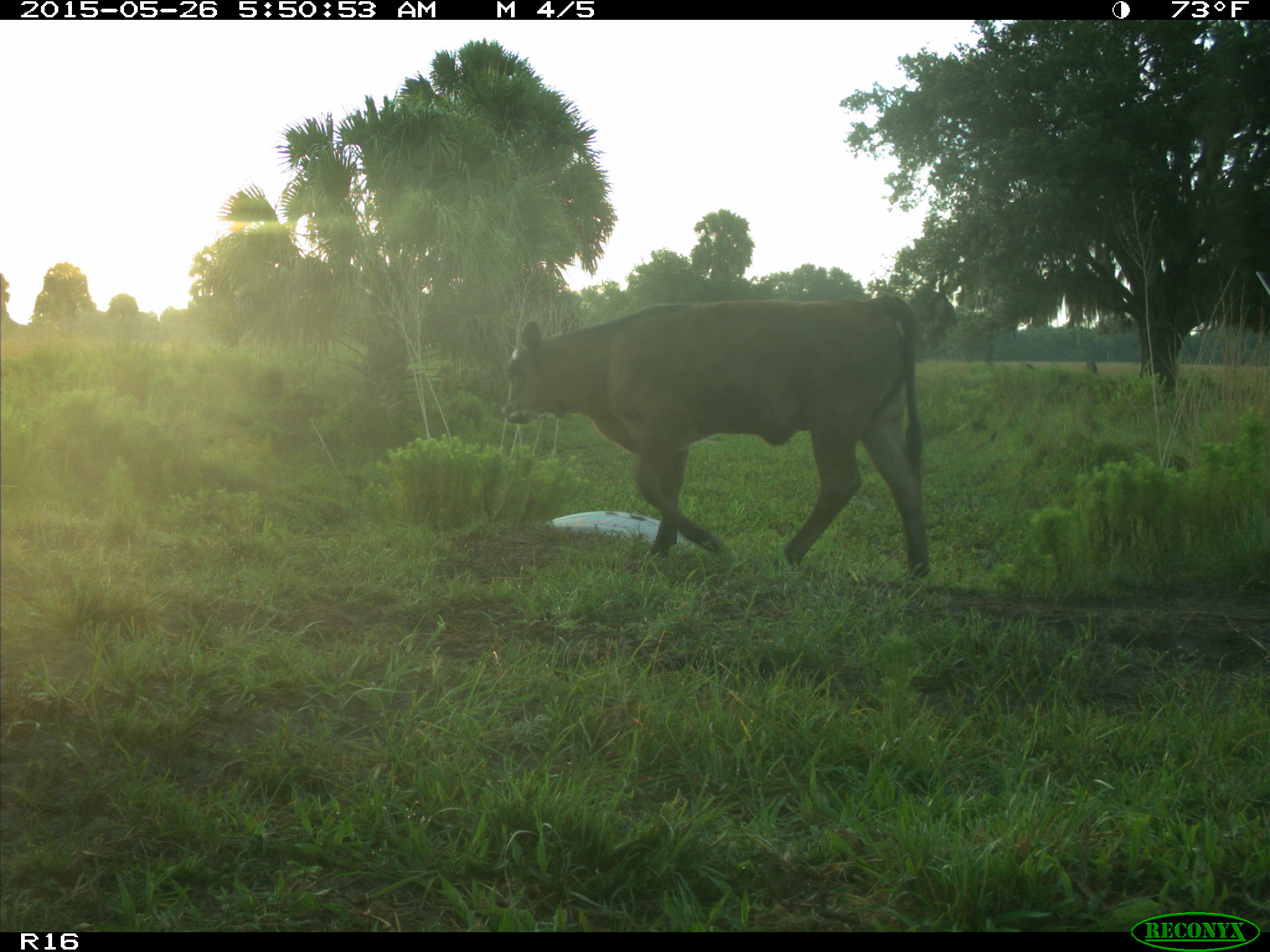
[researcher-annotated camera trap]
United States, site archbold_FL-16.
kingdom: Animalia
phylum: Chordata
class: Mammalia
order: Artiodactyla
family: Bovidae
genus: Bos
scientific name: Bos taurus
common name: domestic cow